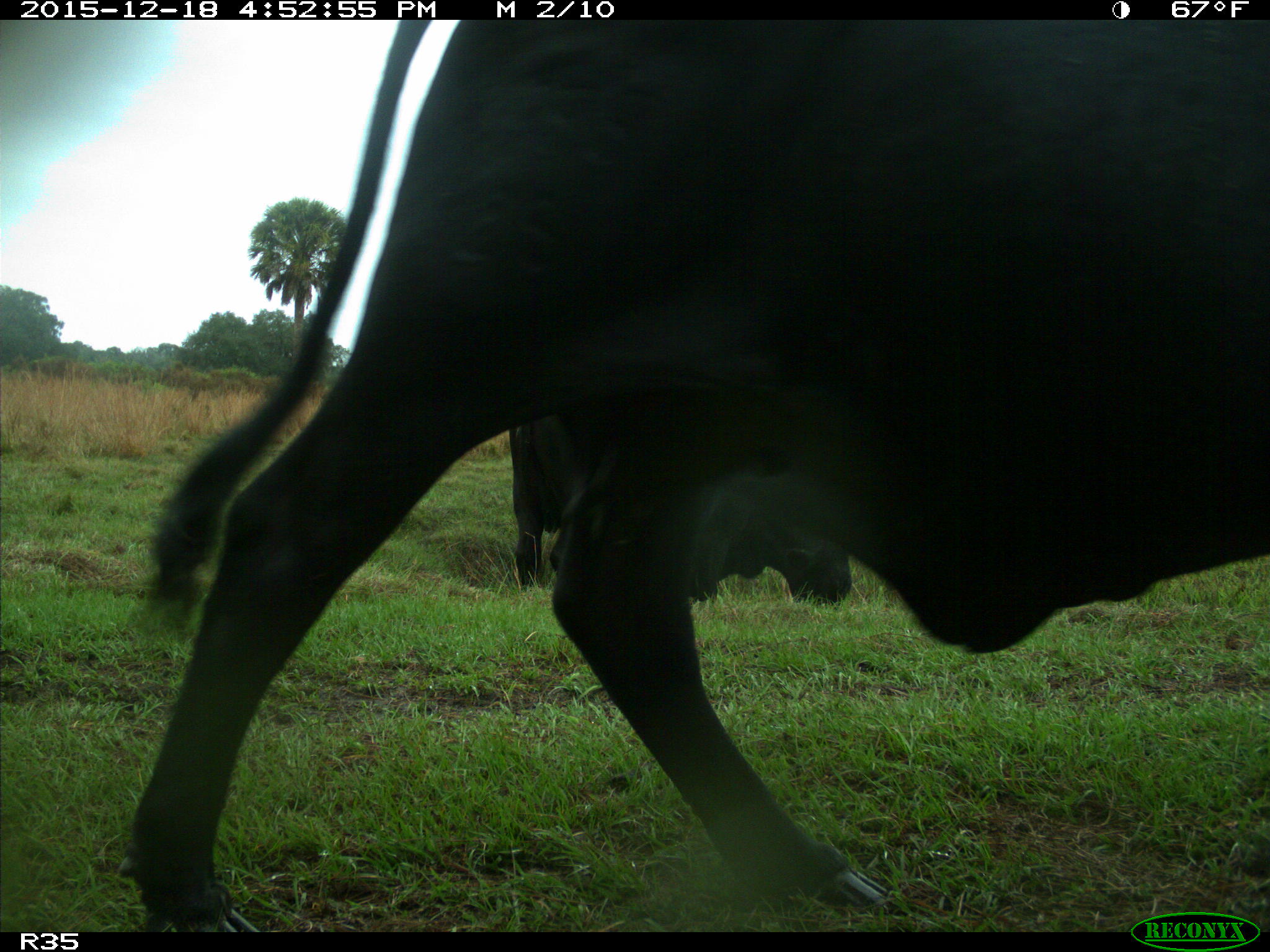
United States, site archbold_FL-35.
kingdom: Animalia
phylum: Chordata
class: Mammalia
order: Artiodactyla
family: Bovidae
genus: Bos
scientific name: Bos taurus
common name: domestic cow